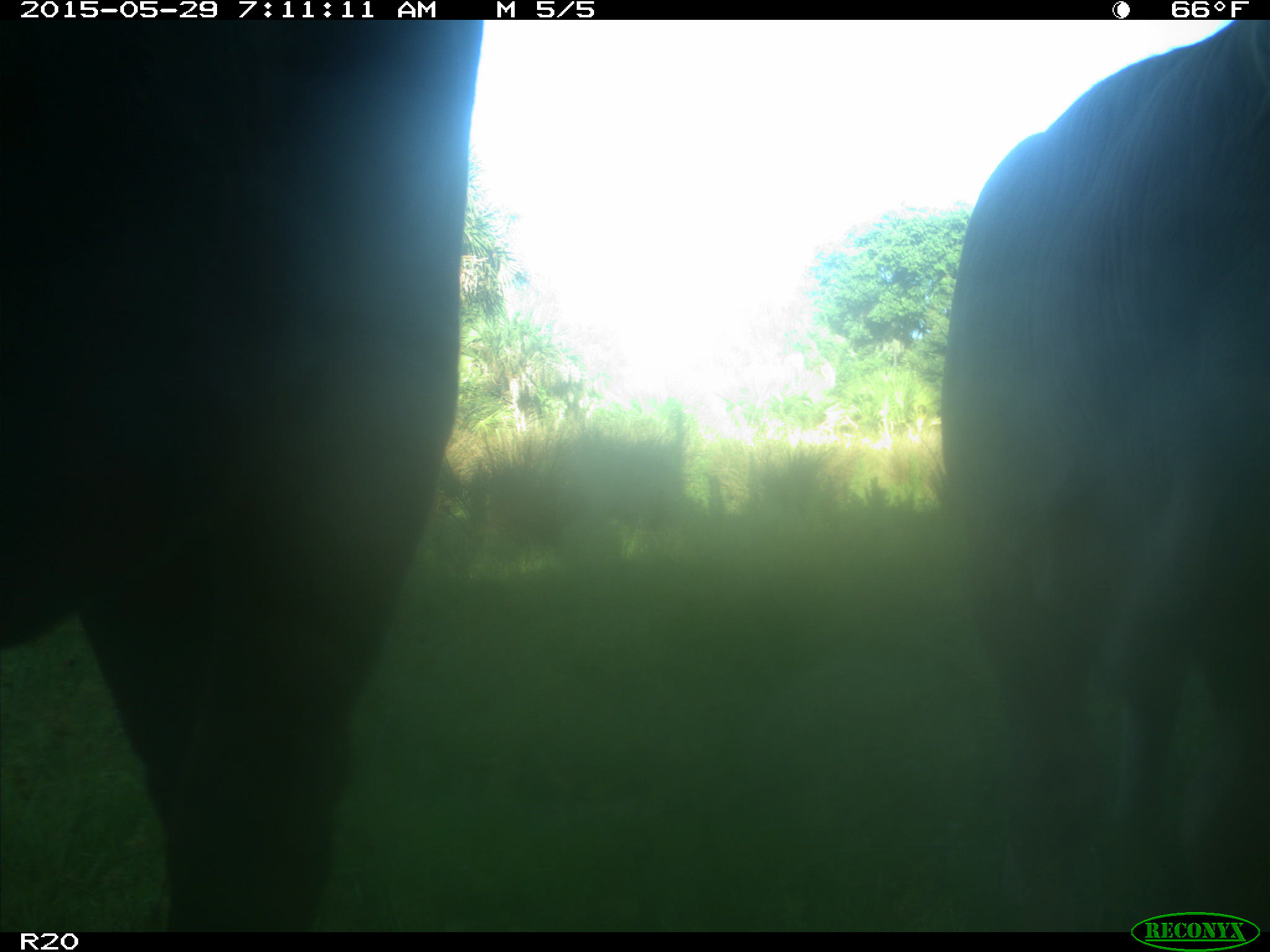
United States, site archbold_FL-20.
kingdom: Animalia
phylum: Chordata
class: Mammalia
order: Artiodactyla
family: Bovidae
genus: Bos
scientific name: Bos taurus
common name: domestic cow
Bos taurus (domestic cow).